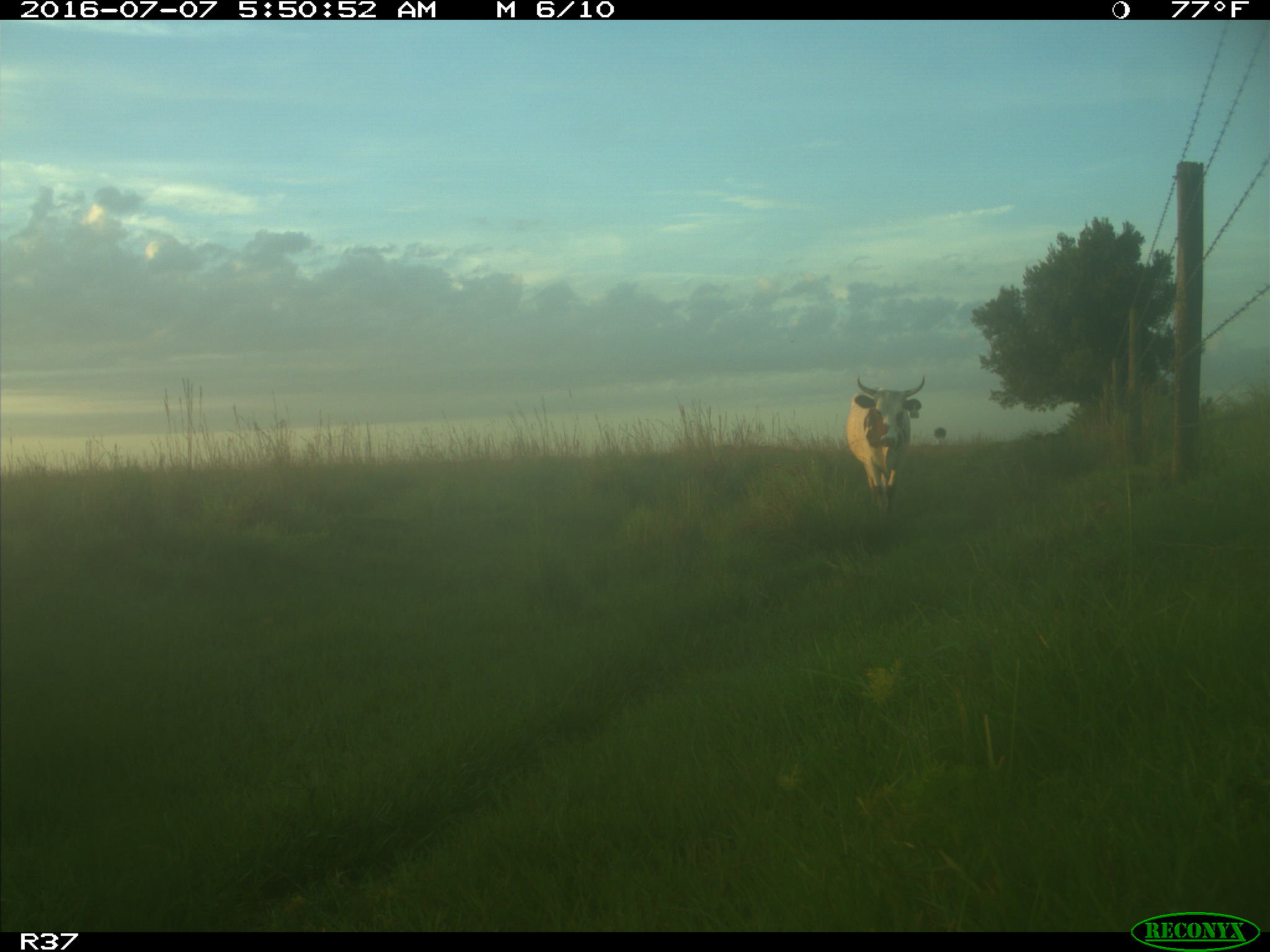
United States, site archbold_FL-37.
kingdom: Animalia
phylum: Chordata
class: Mammalia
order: Artiodactyla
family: Bovidae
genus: Bos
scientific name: Bos taurus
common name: domestic cow